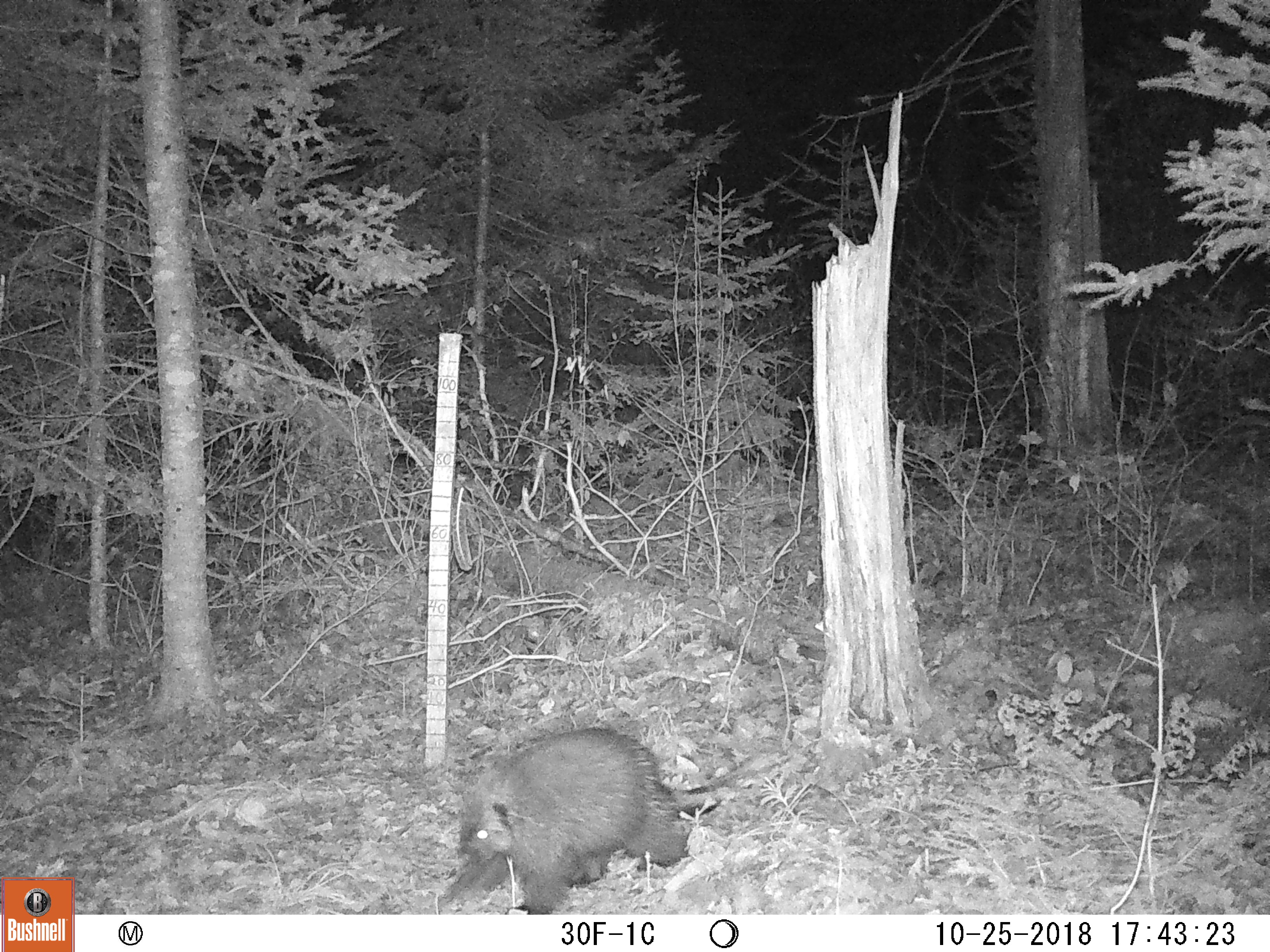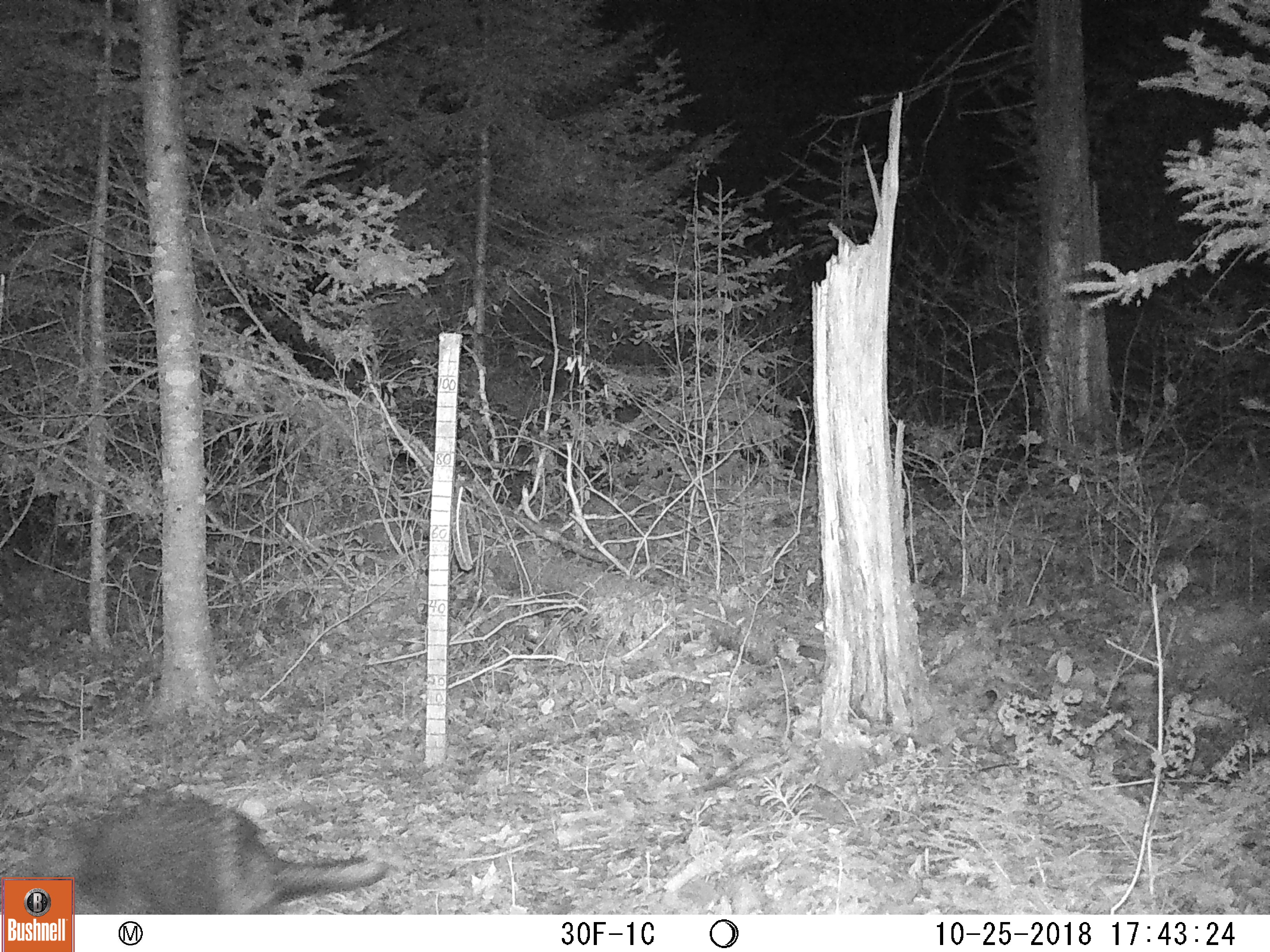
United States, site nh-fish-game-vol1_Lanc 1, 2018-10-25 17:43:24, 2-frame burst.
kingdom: Animalia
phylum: Chordata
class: Mammalia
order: Rodentia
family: Erethizontidae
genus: Erethizon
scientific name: Erethizon dorsatum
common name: porcupine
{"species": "porcupine (Erethizon dorsatum)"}